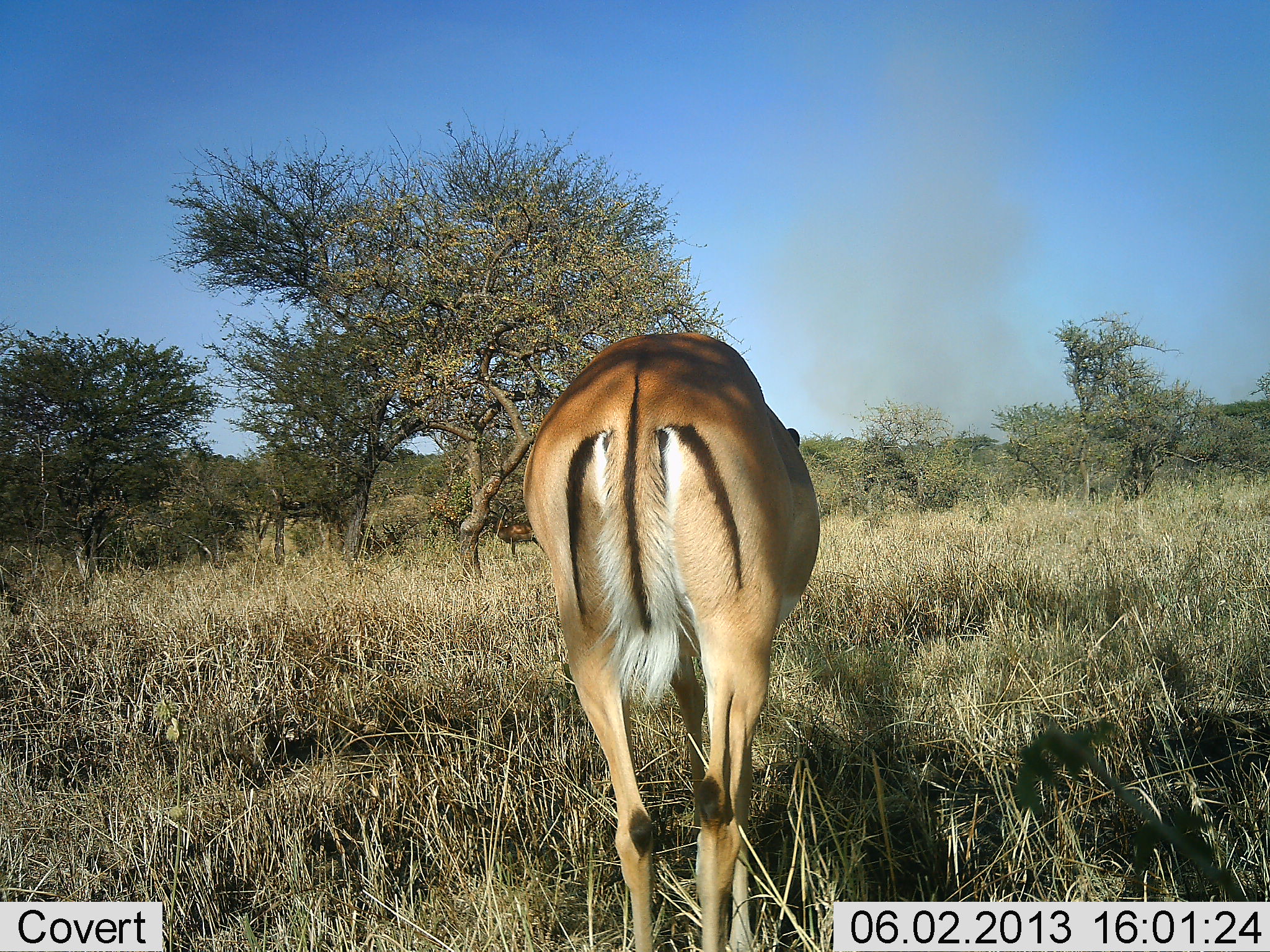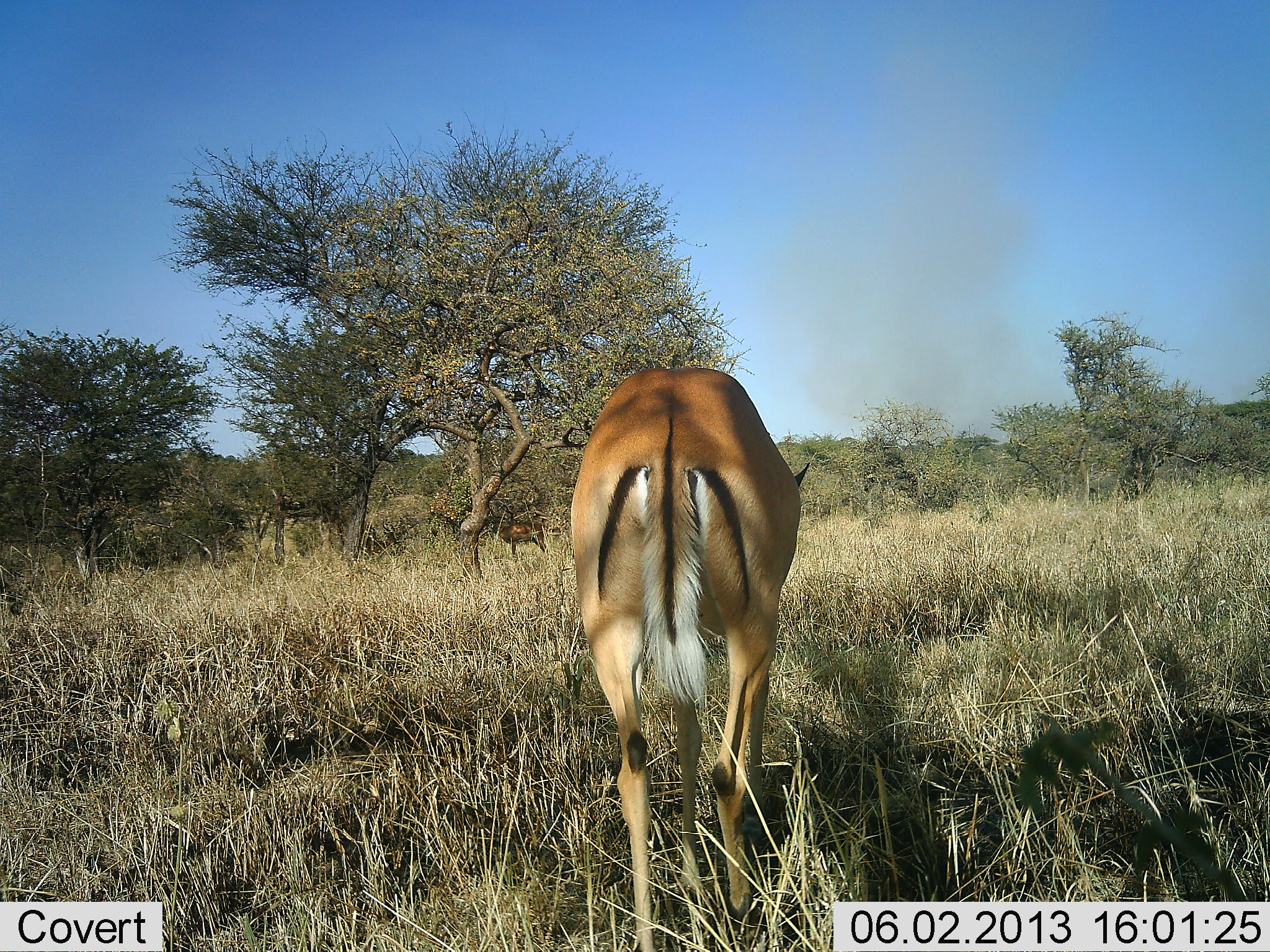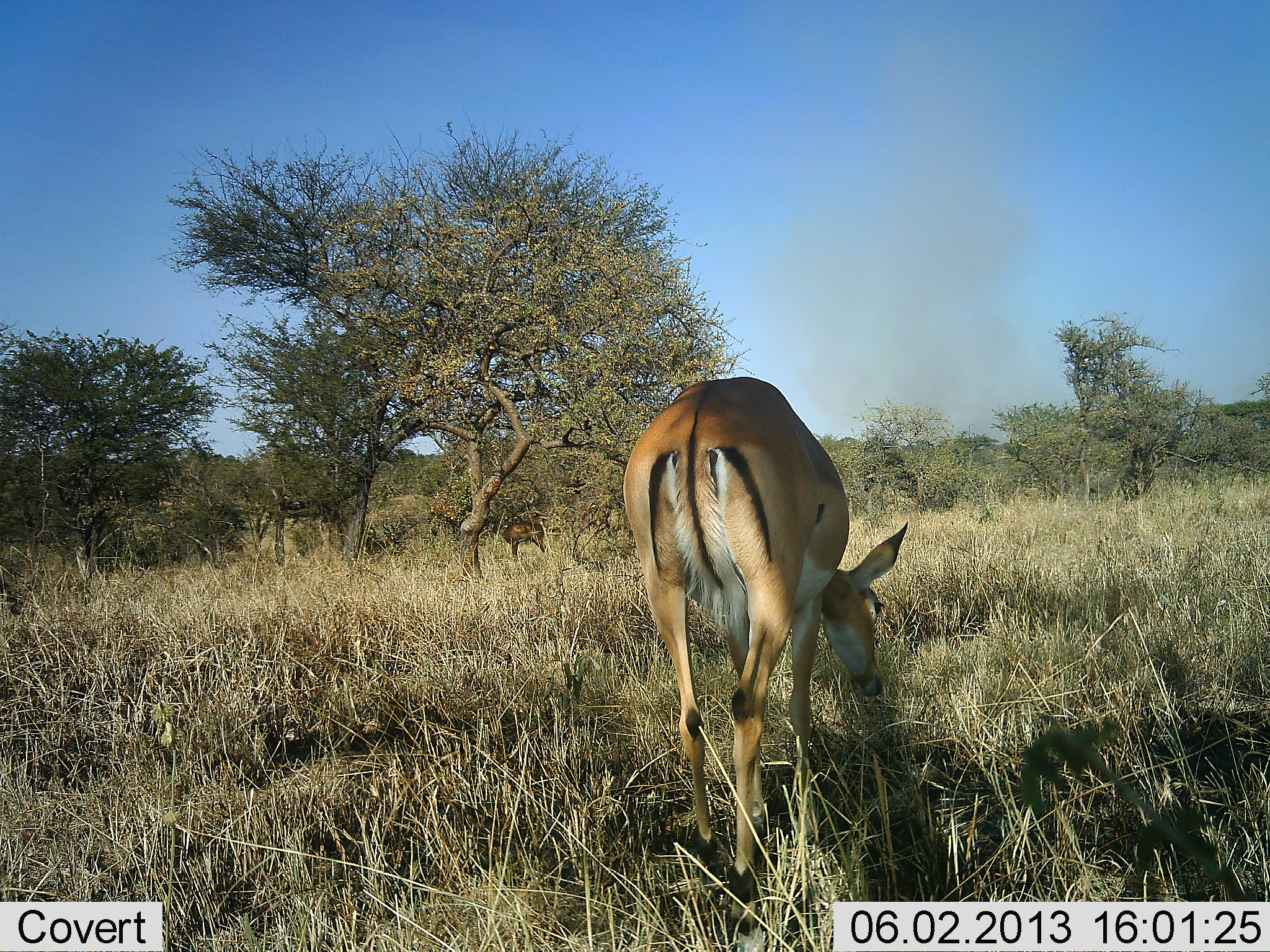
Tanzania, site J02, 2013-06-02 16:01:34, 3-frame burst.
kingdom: Animalia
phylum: Chordata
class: Mammalia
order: Artiodactyla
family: Bovidae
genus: Aepyceros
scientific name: Aepyceros melampus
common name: impala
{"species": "impala (Aepyceros melampus)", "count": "1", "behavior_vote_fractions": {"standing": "23%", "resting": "0%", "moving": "46%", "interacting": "0%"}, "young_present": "0%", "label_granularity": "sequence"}